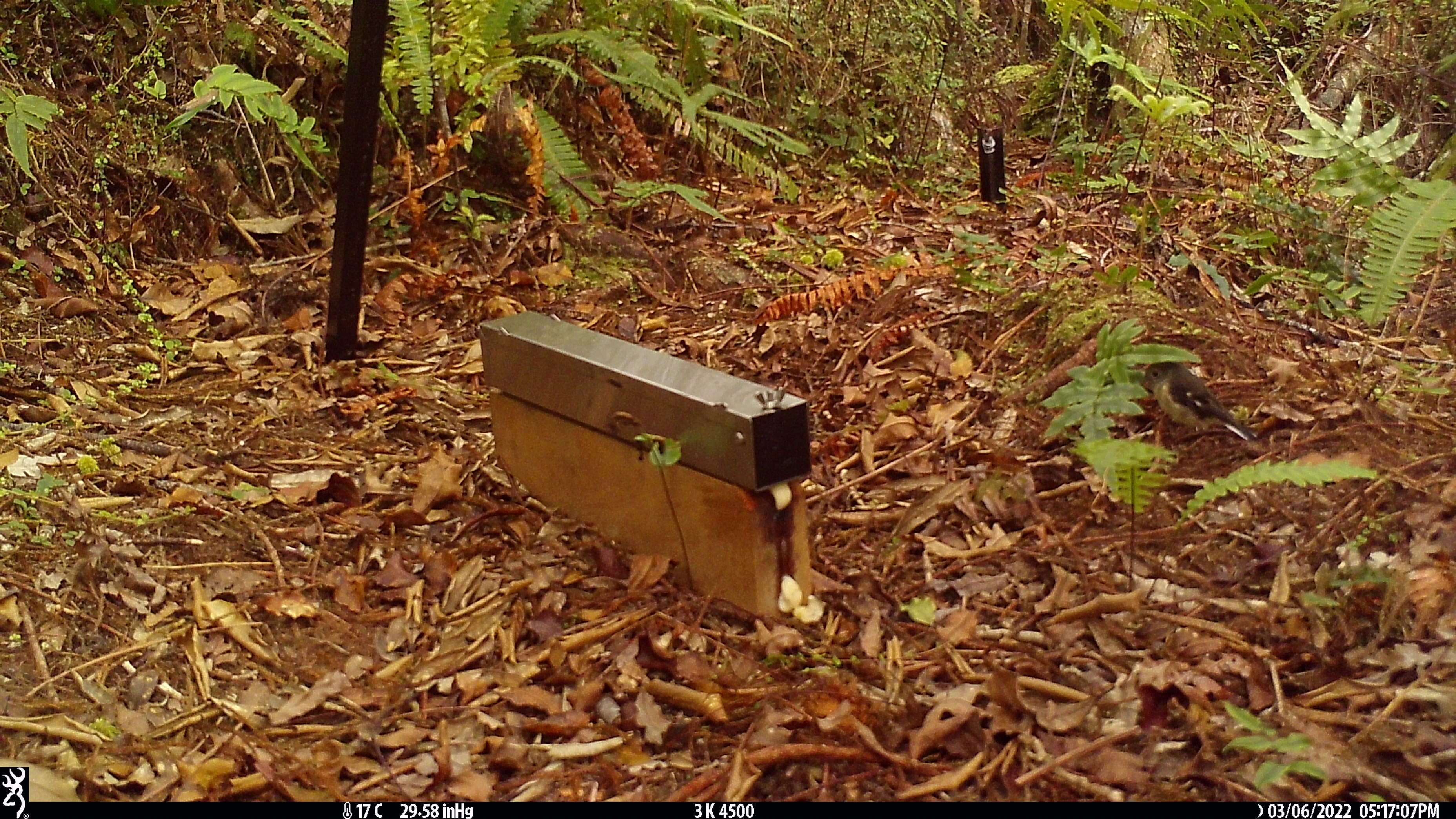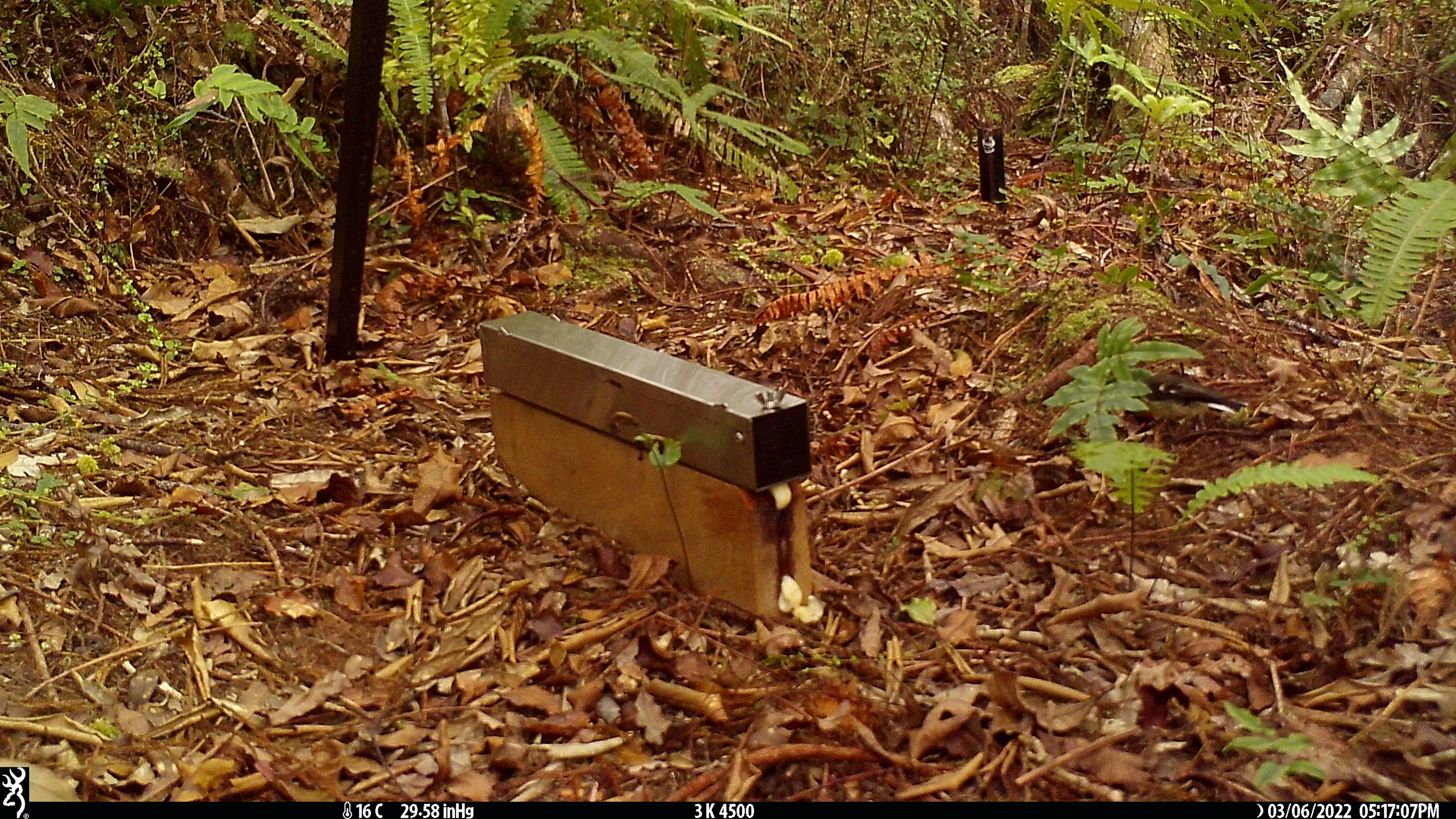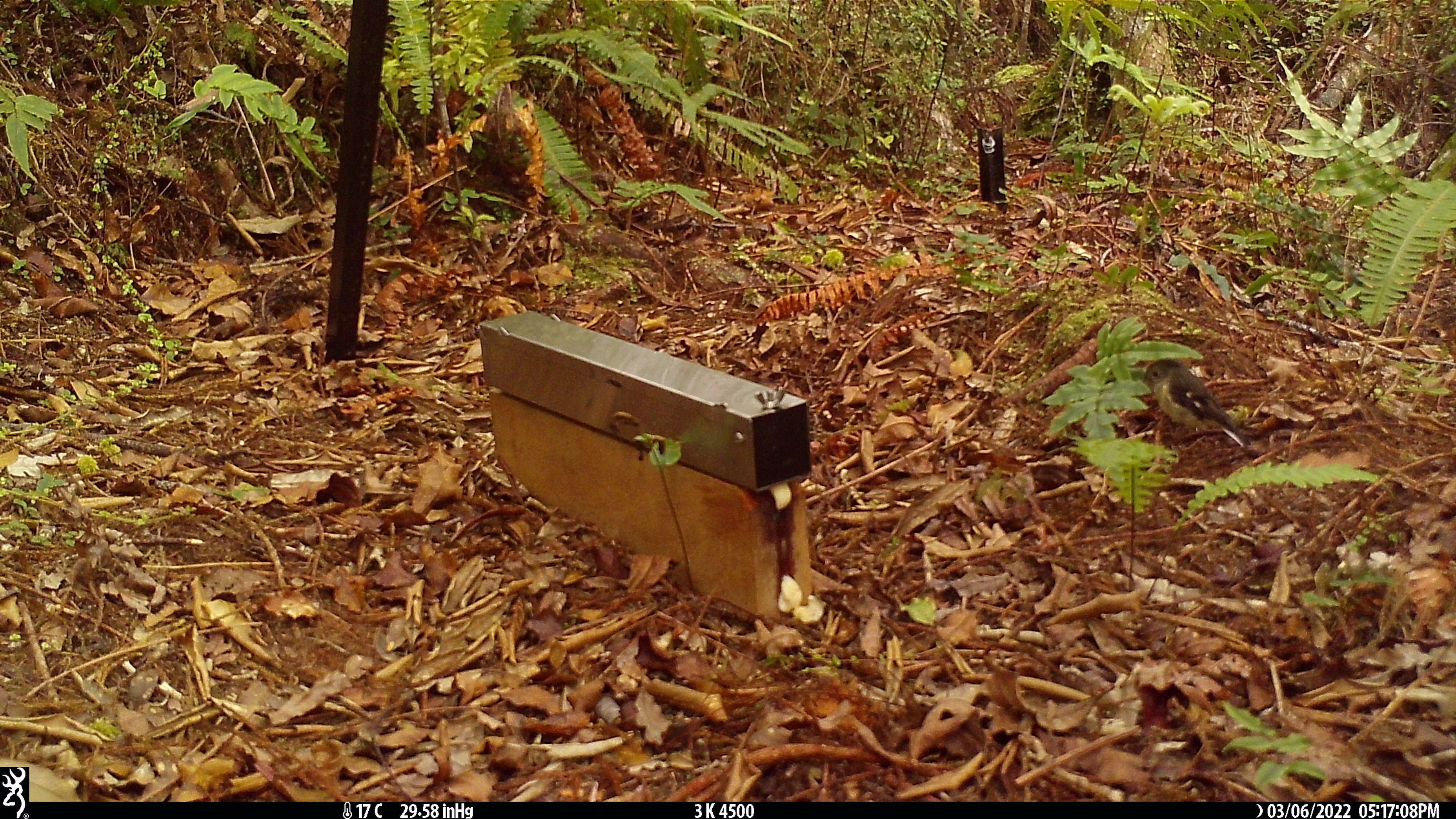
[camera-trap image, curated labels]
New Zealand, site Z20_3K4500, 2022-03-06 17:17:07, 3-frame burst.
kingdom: Animalia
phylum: Chordata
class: Aves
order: Passeriformes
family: Petroicidae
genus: Petroica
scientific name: Petroica macrocephala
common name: tomtit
Tomtit (Petroica macrocephala).